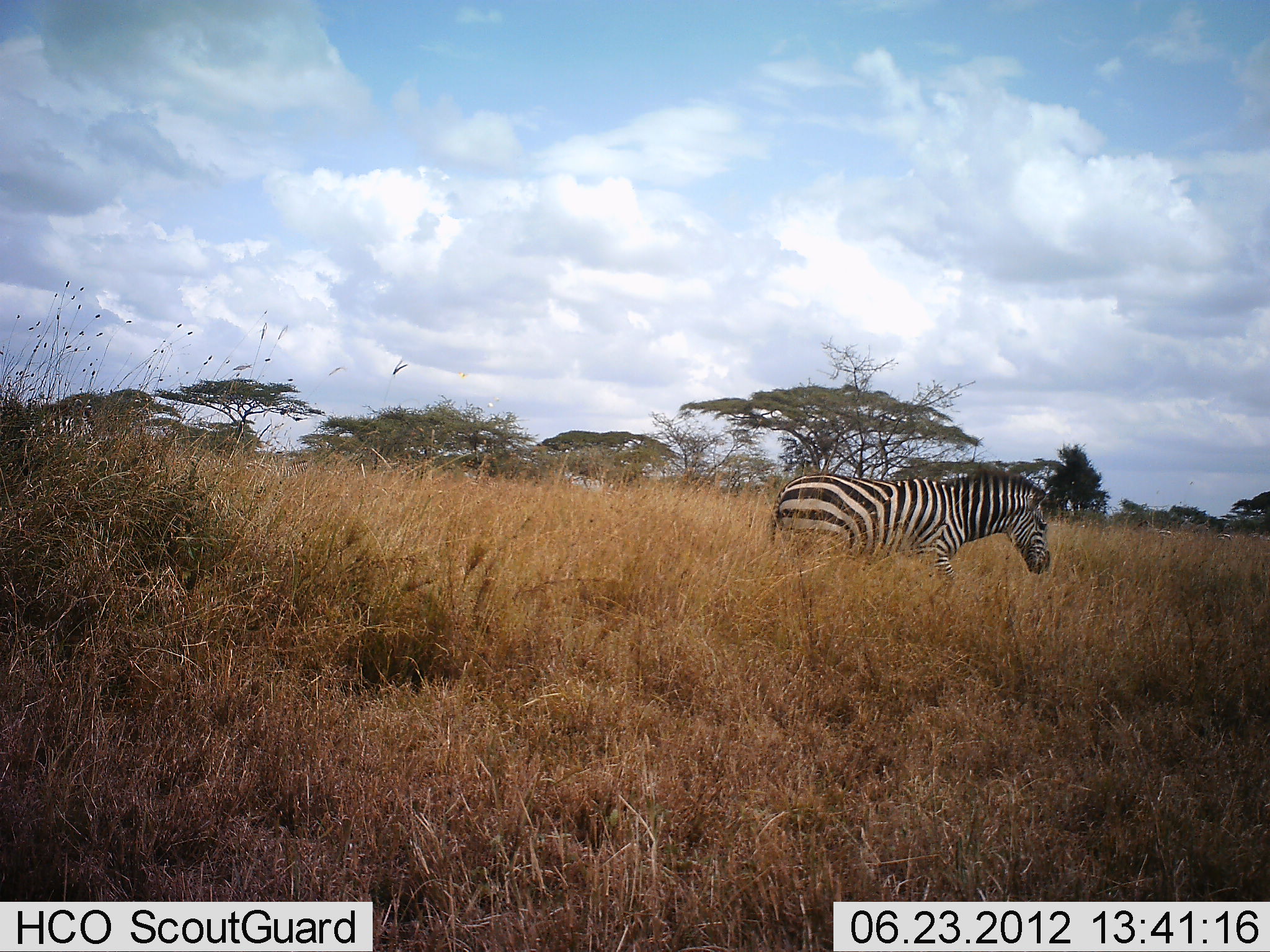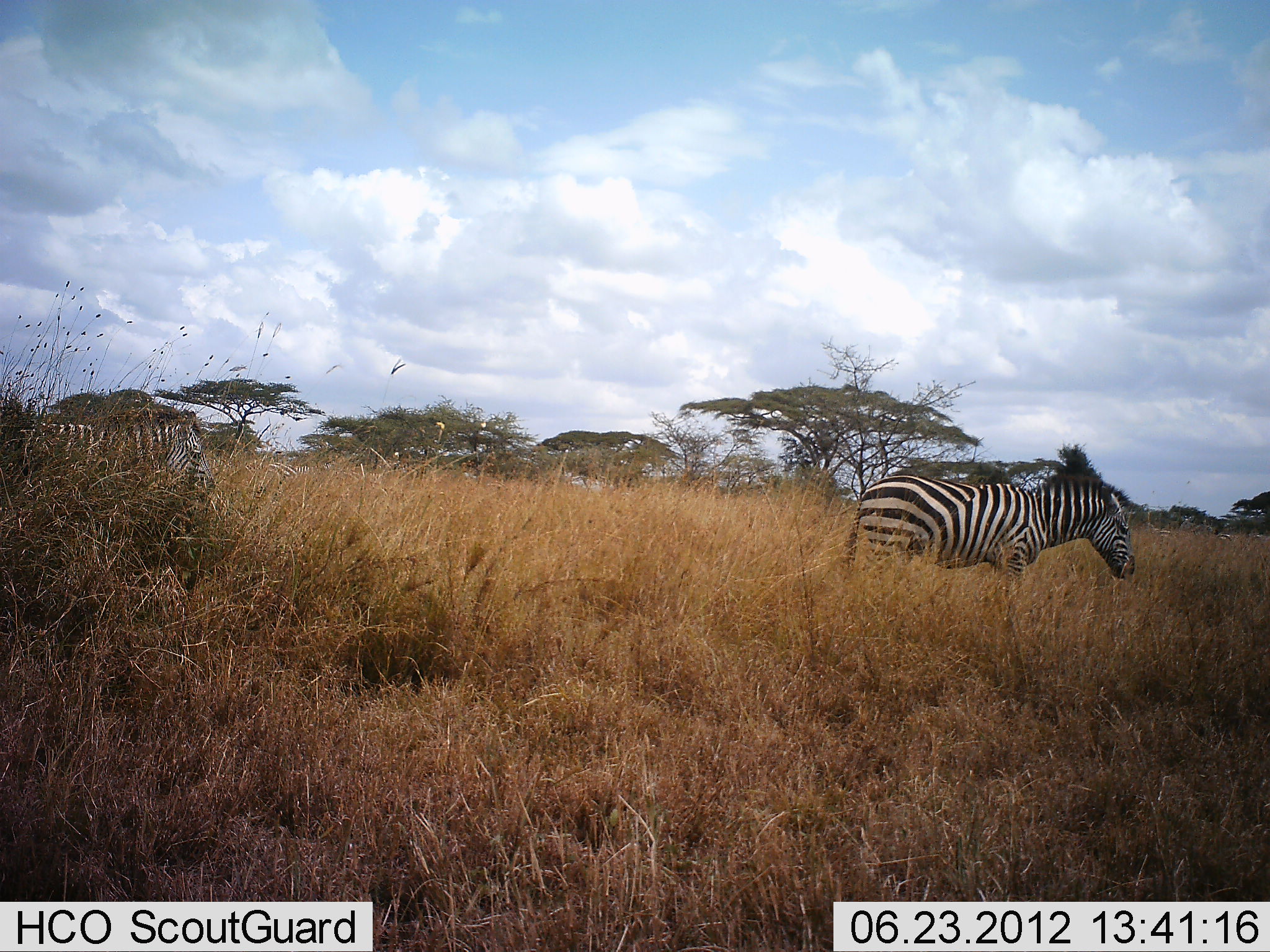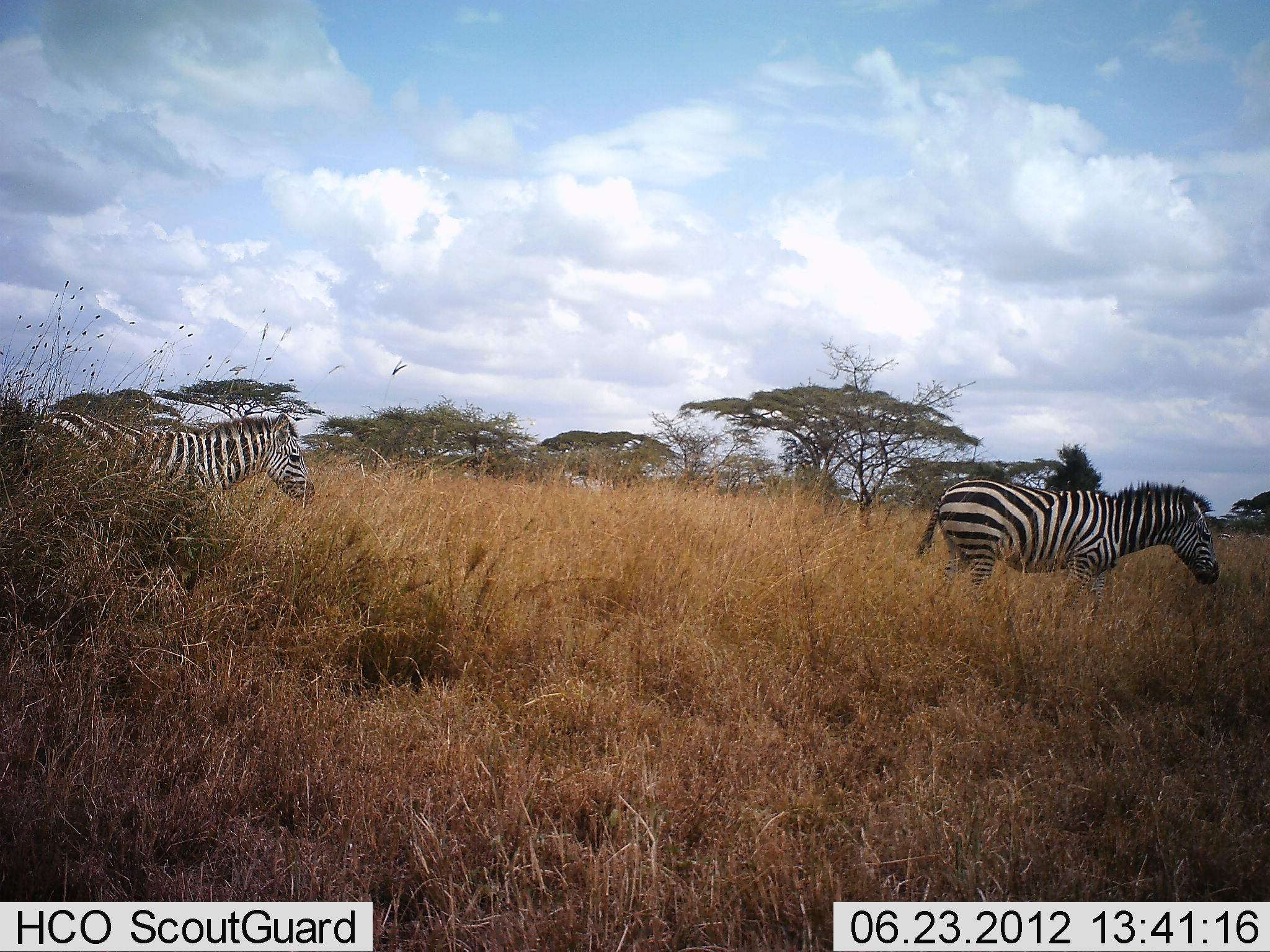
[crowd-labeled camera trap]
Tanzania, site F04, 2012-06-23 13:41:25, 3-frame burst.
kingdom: Animalia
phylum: Chordata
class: Mammalia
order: Perissodactyla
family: Equidae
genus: Equus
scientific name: Equus quagga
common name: plains zebra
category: zebra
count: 2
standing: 40%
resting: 0%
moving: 70%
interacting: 0%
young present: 0%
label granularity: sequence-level